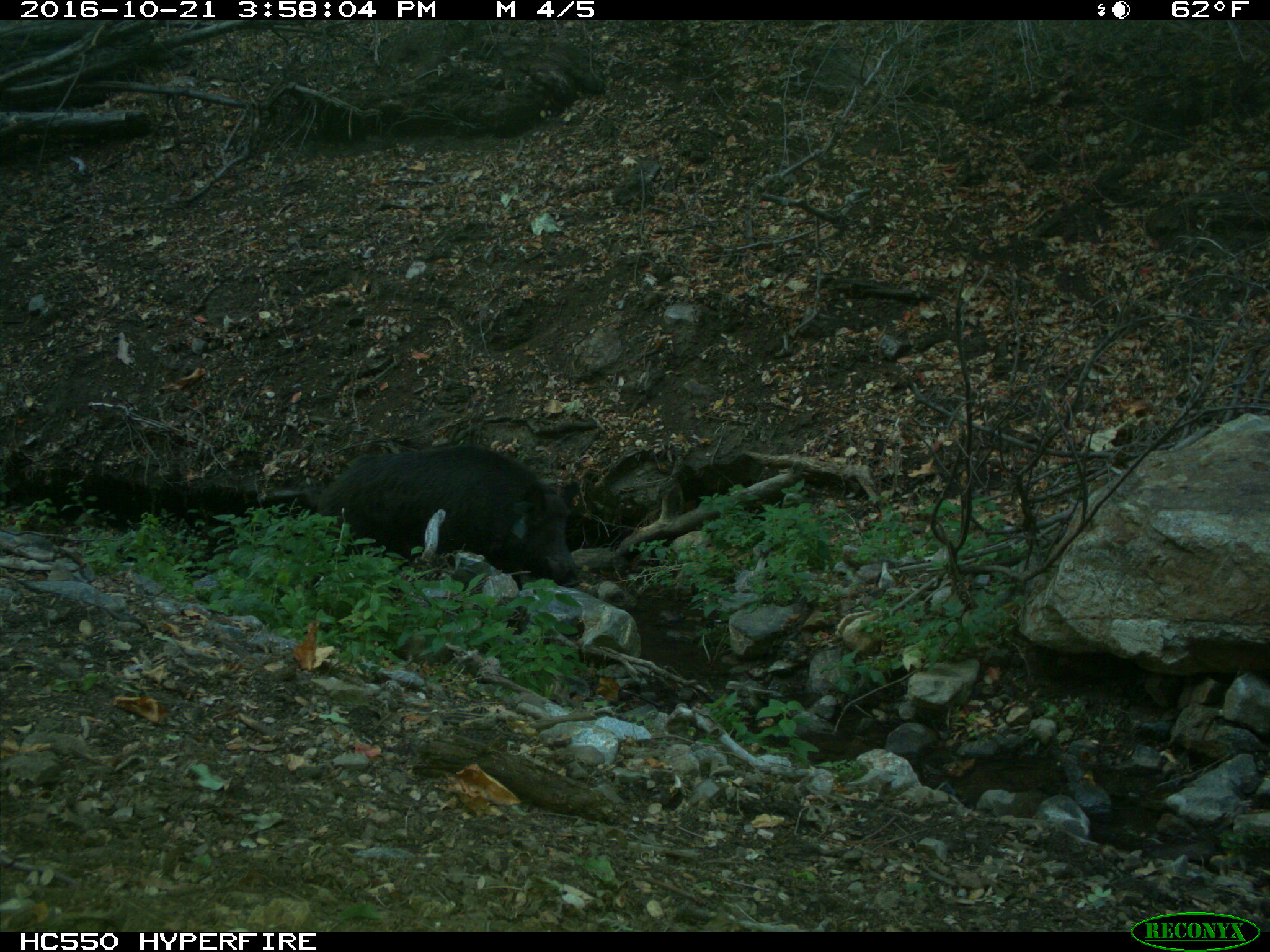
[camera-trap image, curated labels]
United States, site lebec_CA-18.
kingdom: Animalia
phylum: Chordata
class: Mammalia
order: Artiodactyla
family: Suidae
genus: Sus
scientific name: Sus scrofa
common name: wild boar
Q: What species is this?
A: Sus scrofa (wild boar).